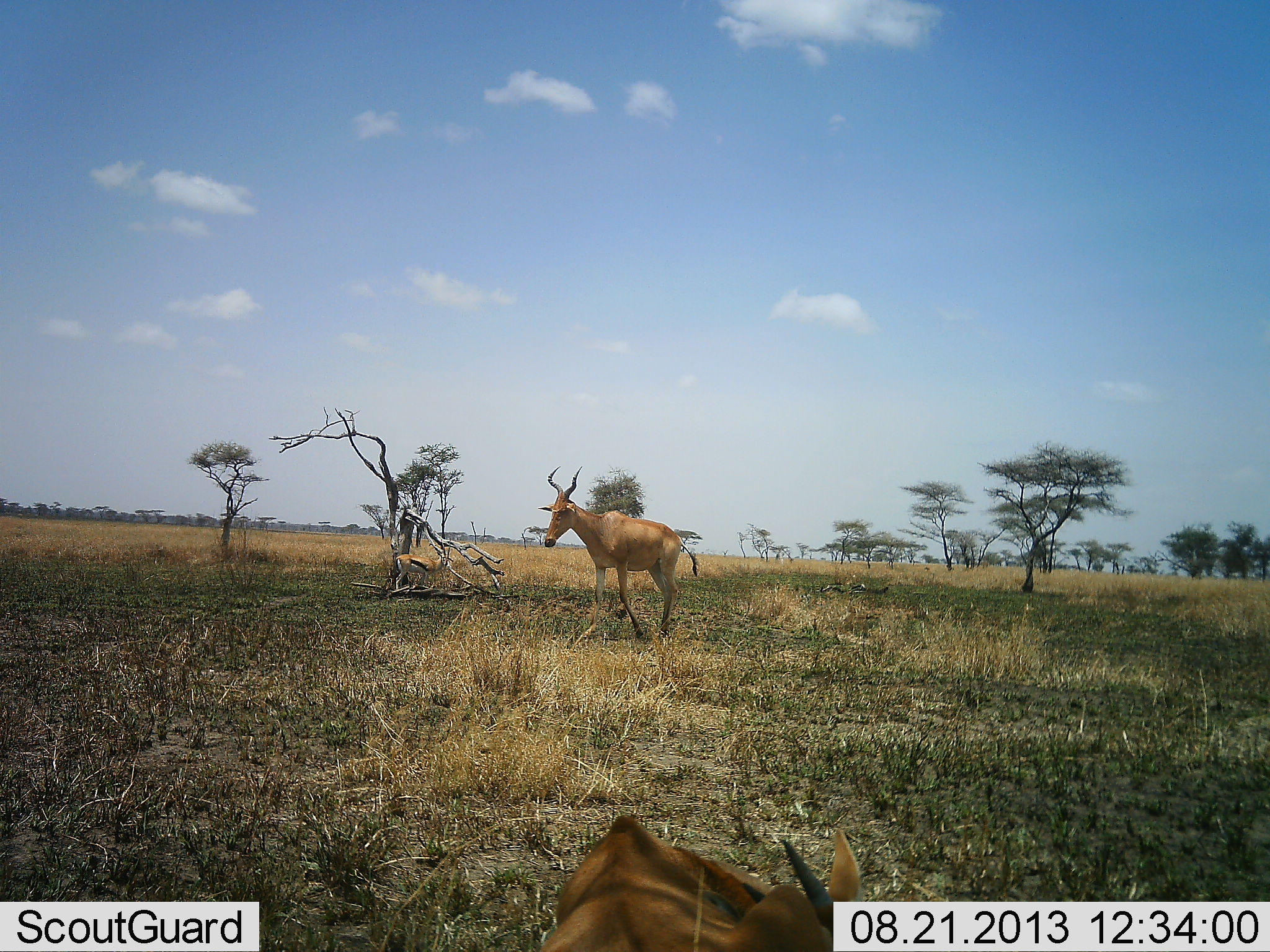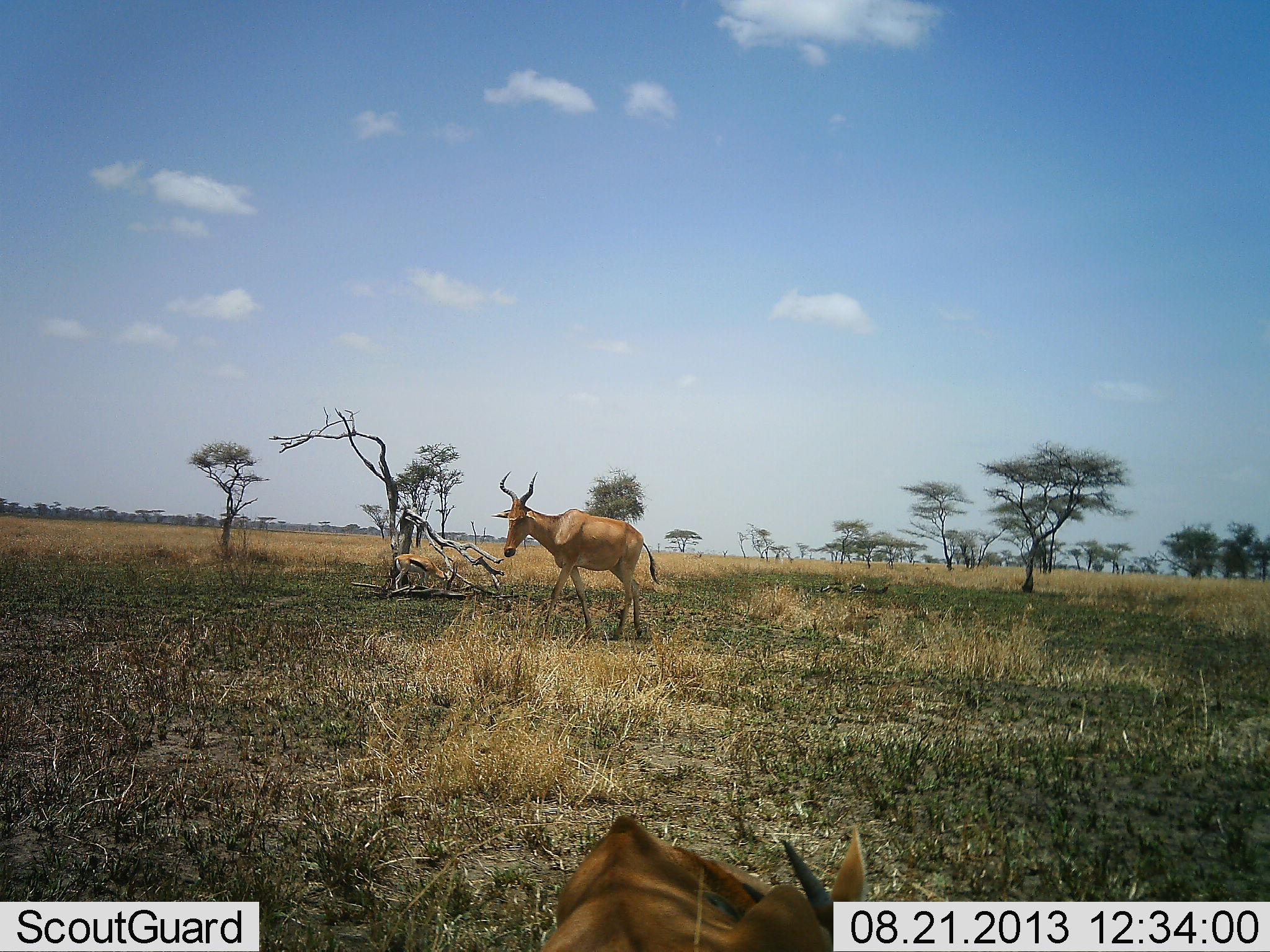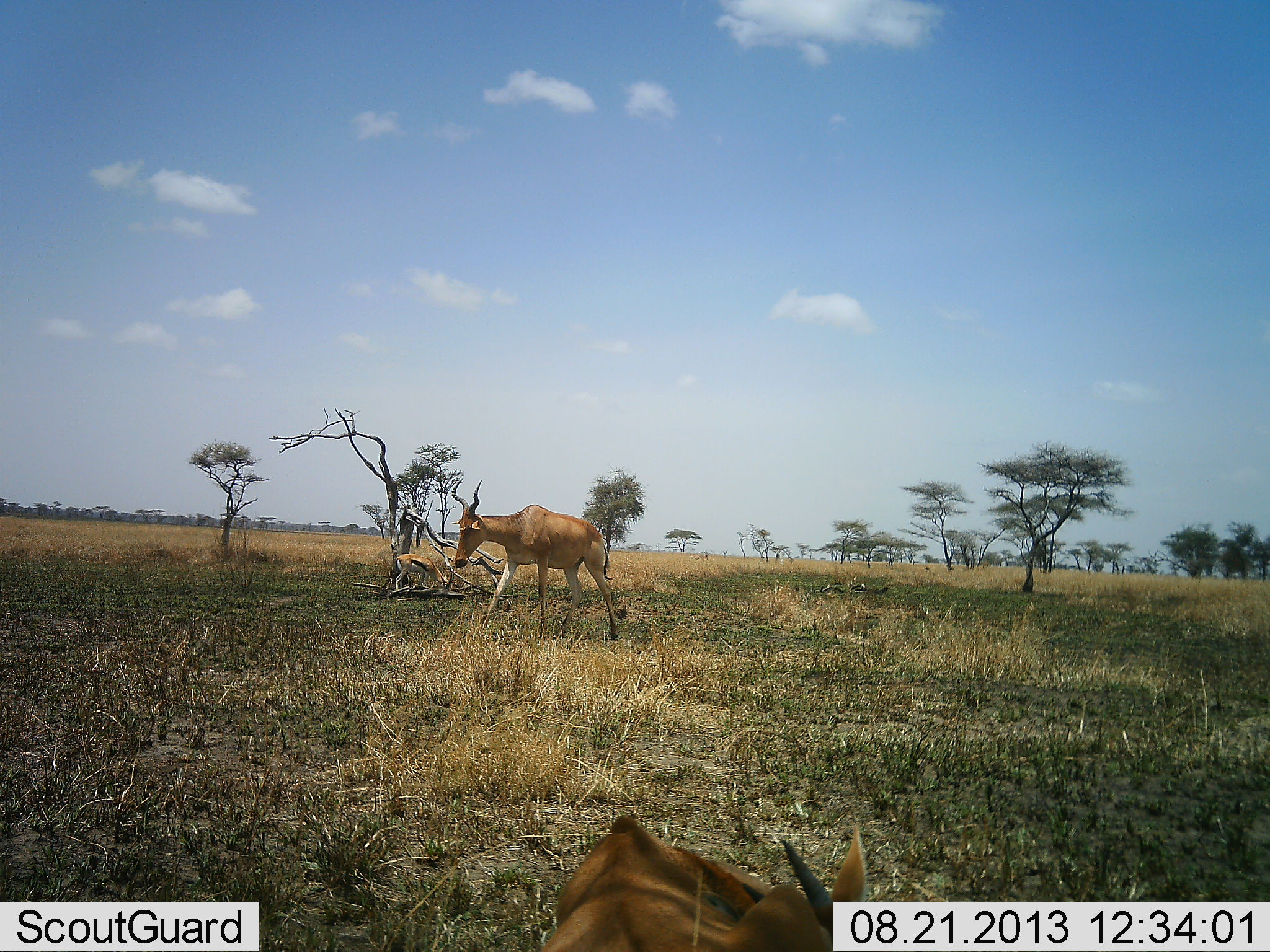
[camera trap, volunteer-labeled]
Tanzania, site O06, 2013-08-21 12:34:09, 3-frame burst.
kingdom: Animalia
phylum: Chordata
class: Mammalia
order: Artiodactyla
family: Bovidae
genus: Alcelaphus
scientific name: Alcelaphus buselaphus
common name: hartebeest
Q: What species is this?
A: Hartebeest (Alcelaphus buselaphus).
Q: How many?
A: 2.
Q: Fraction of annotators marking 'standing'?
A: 29%.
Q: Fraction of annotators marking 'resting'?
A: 65%.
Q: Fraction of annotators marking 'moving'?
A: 94%.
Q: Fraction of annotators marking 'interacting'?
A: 0%.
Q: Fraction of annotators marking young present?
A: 0%.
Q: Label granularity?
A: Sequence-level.